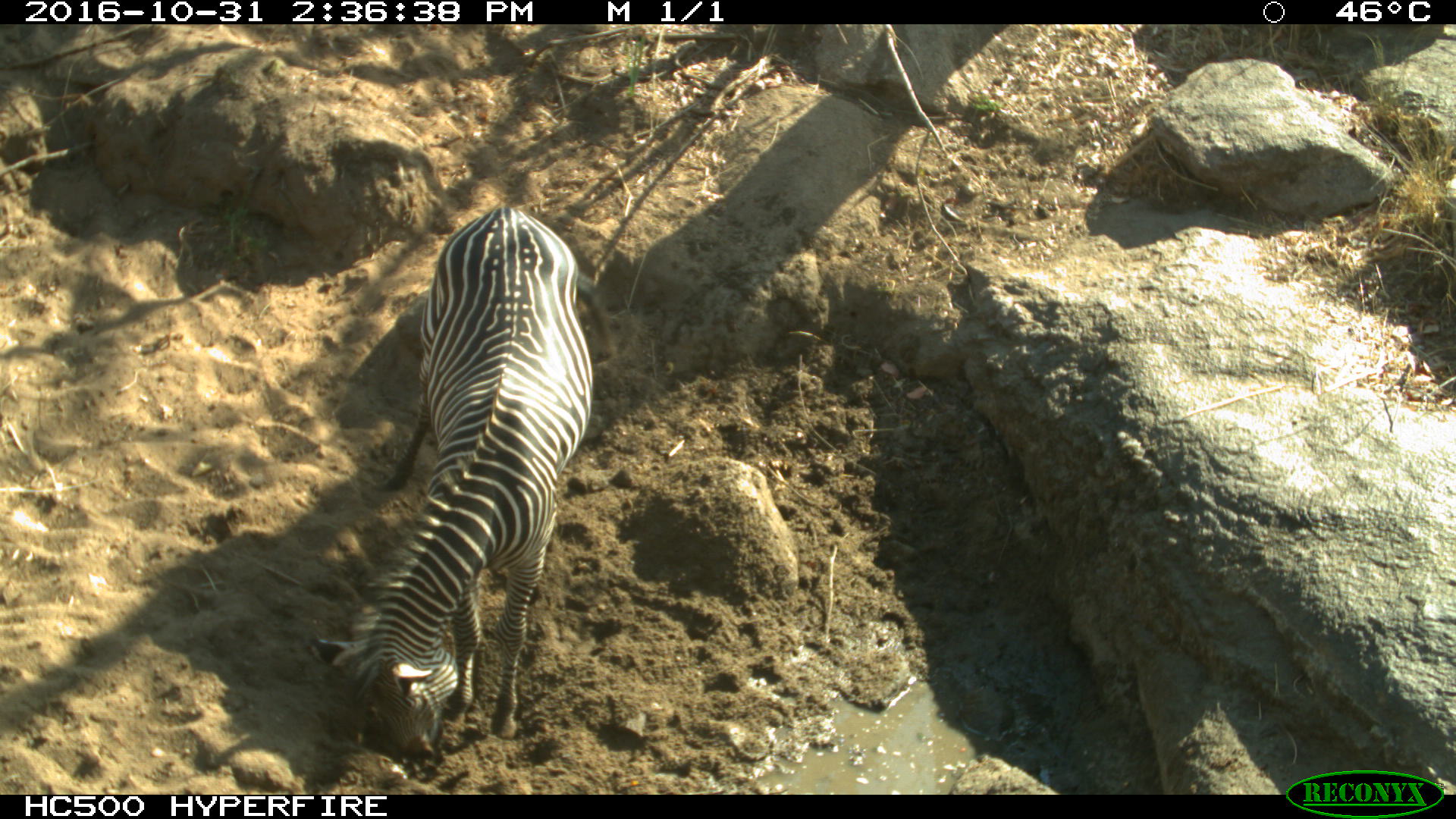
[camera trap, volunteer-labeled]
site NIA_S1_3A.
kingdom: Animalia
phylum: Chordata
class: Mammalia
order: Perissodactyla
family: Equidae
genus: Equus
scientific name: Equus quagga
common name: plains zebra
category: zebraplains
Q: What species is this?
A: Zebraplains (plains zebra) (Equus quagga).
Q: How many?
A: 1.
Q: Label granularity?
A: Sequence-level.